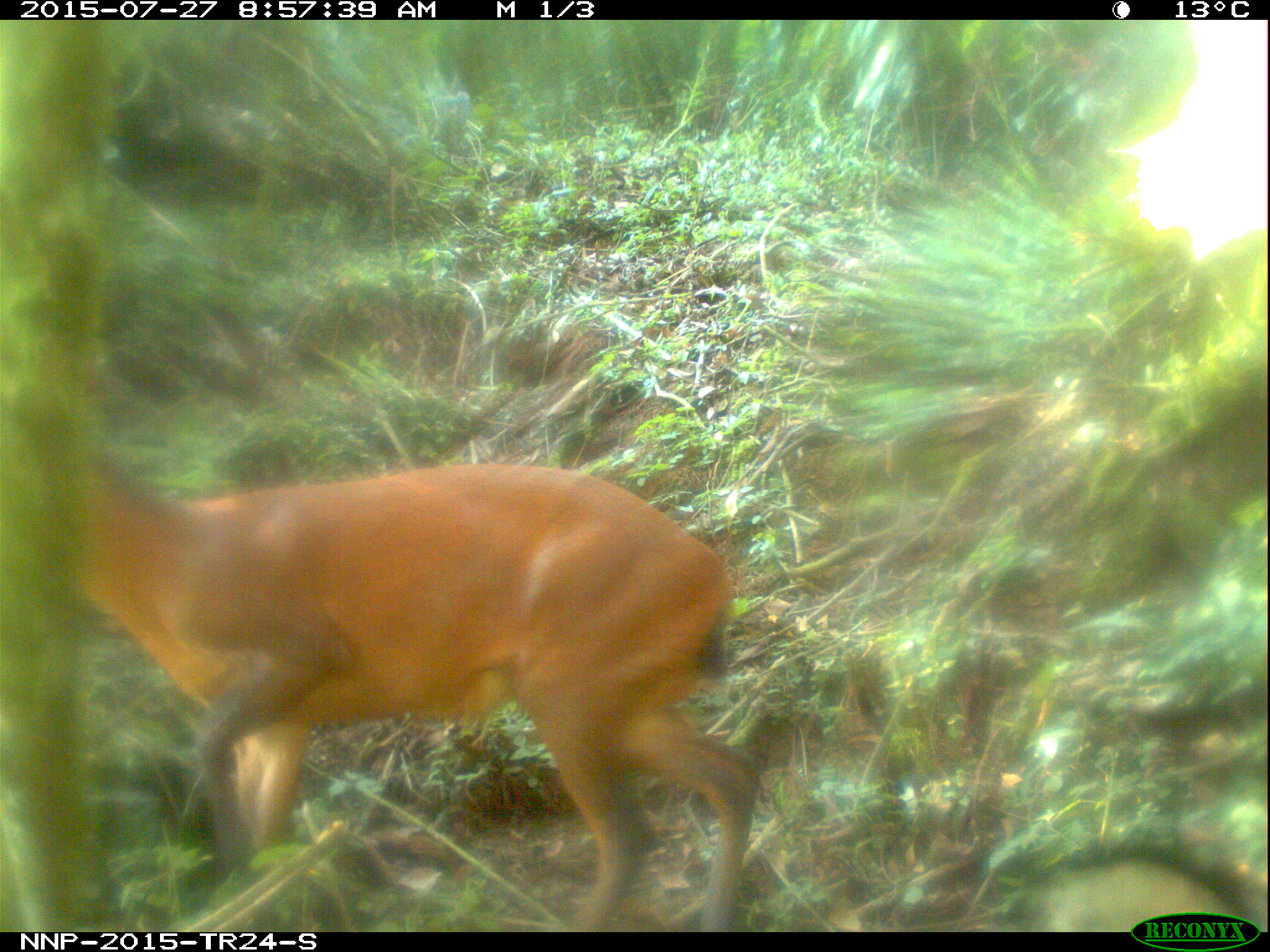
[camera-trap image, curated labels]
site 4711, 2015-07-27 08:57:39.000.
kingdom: Animalia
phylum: Chordata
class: Mammalia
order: Artiodactyla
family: Bovidae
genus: Cephalophus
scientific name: Cephalophus nigrifrons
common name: black-fronted duiker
Cephalophus nigrifrons (black-fronted duiker), count 1.